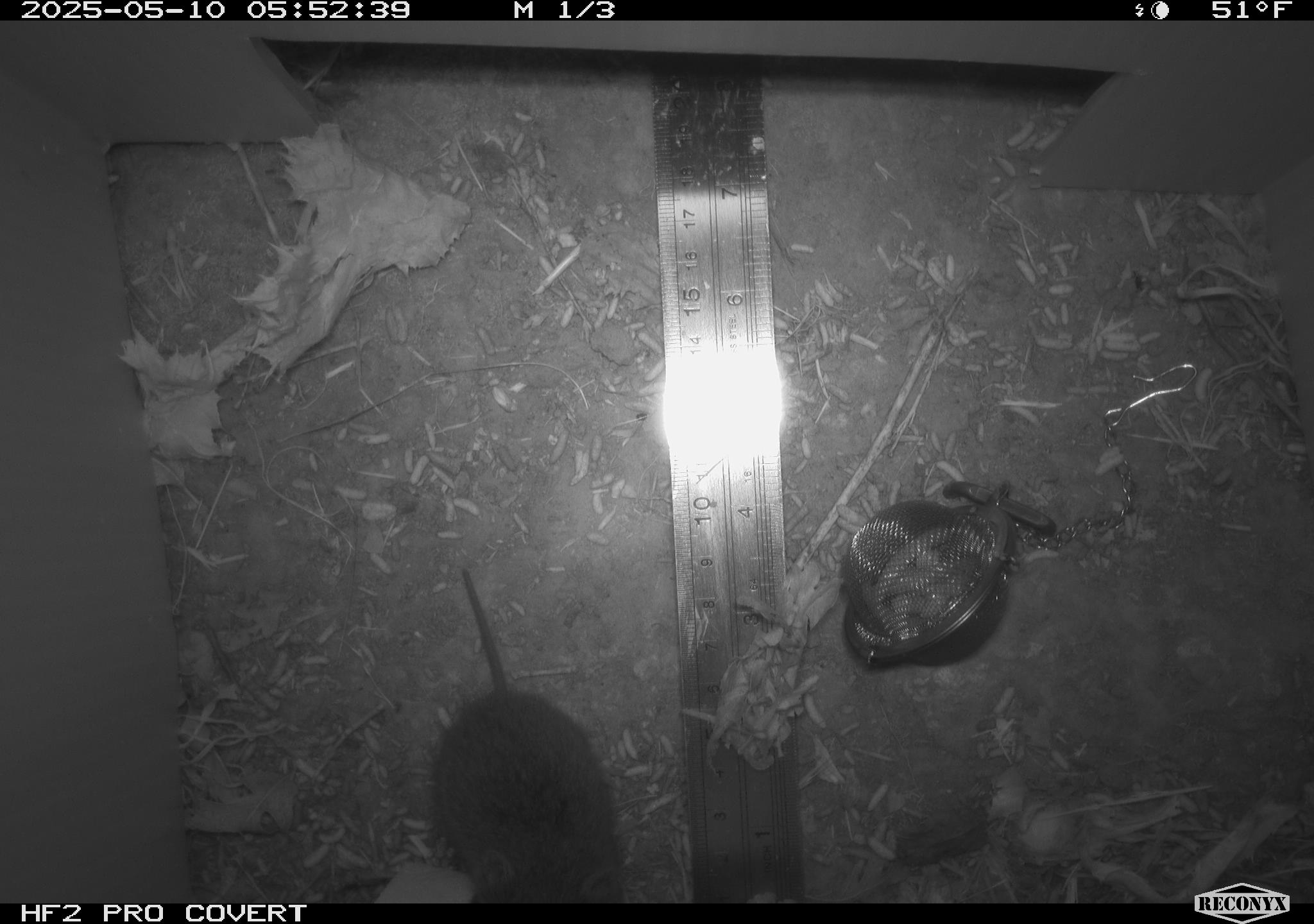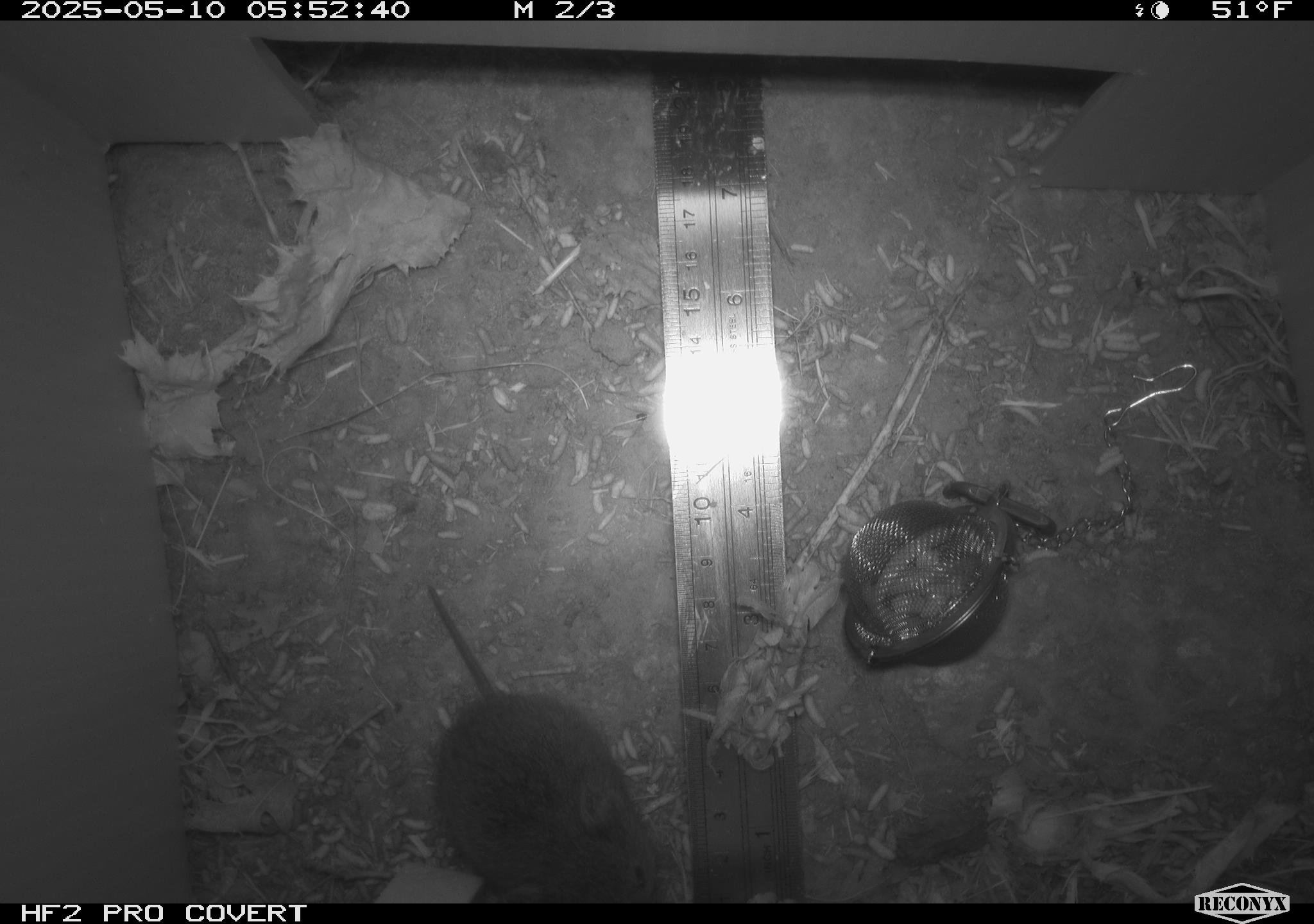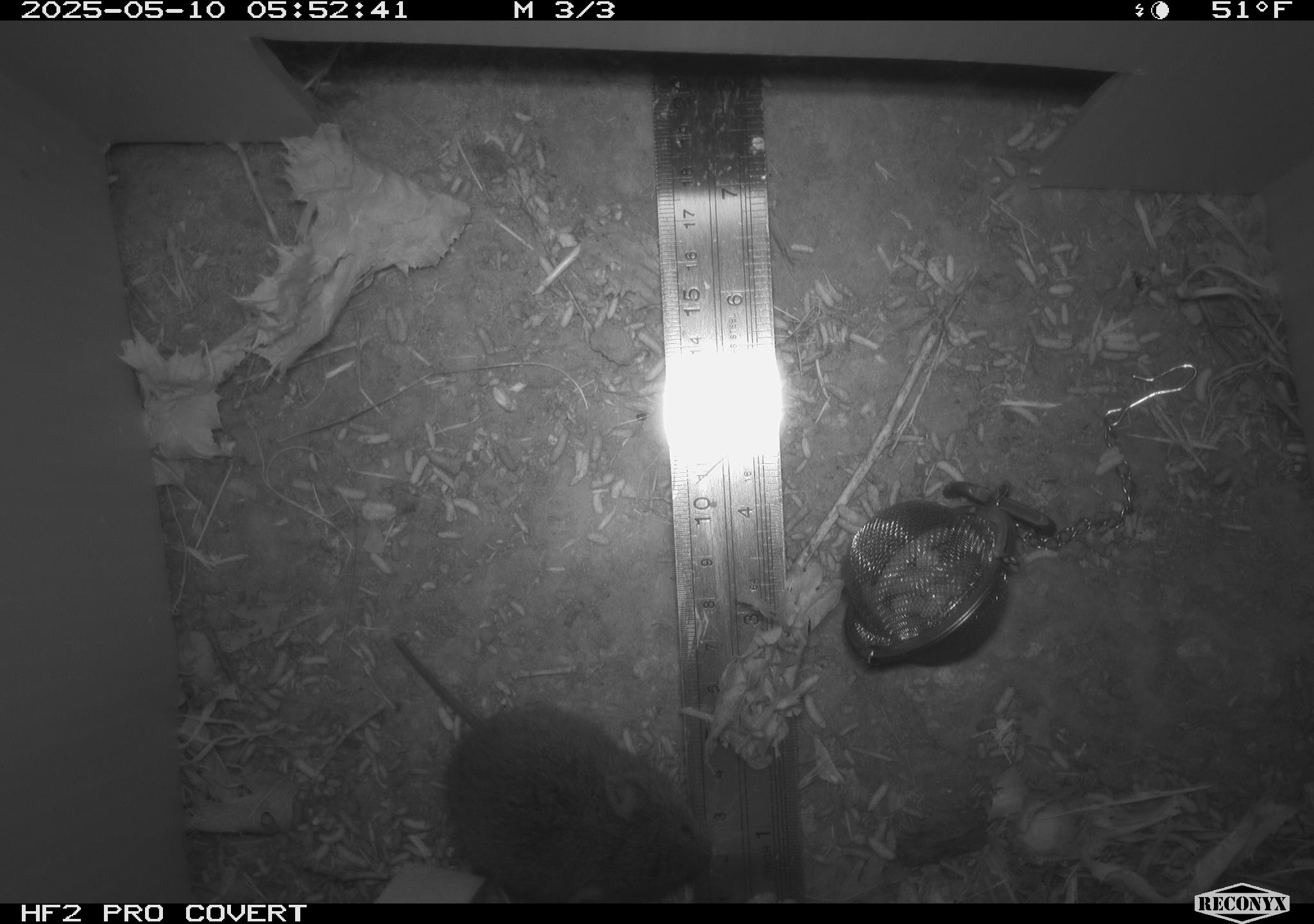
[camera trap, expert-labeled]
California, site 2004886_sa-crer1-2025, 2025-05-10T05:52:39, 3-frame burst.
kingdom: Animalia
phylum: Chordata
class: Mammalia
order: Rodentia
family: Cricetidae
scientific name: Arvicolinae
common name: voles, lemmings, and muskrats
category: arvicolinae subfamily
Arvicolinae subfamily (voles, lemmings, and muskrats) (Arvicolinae).